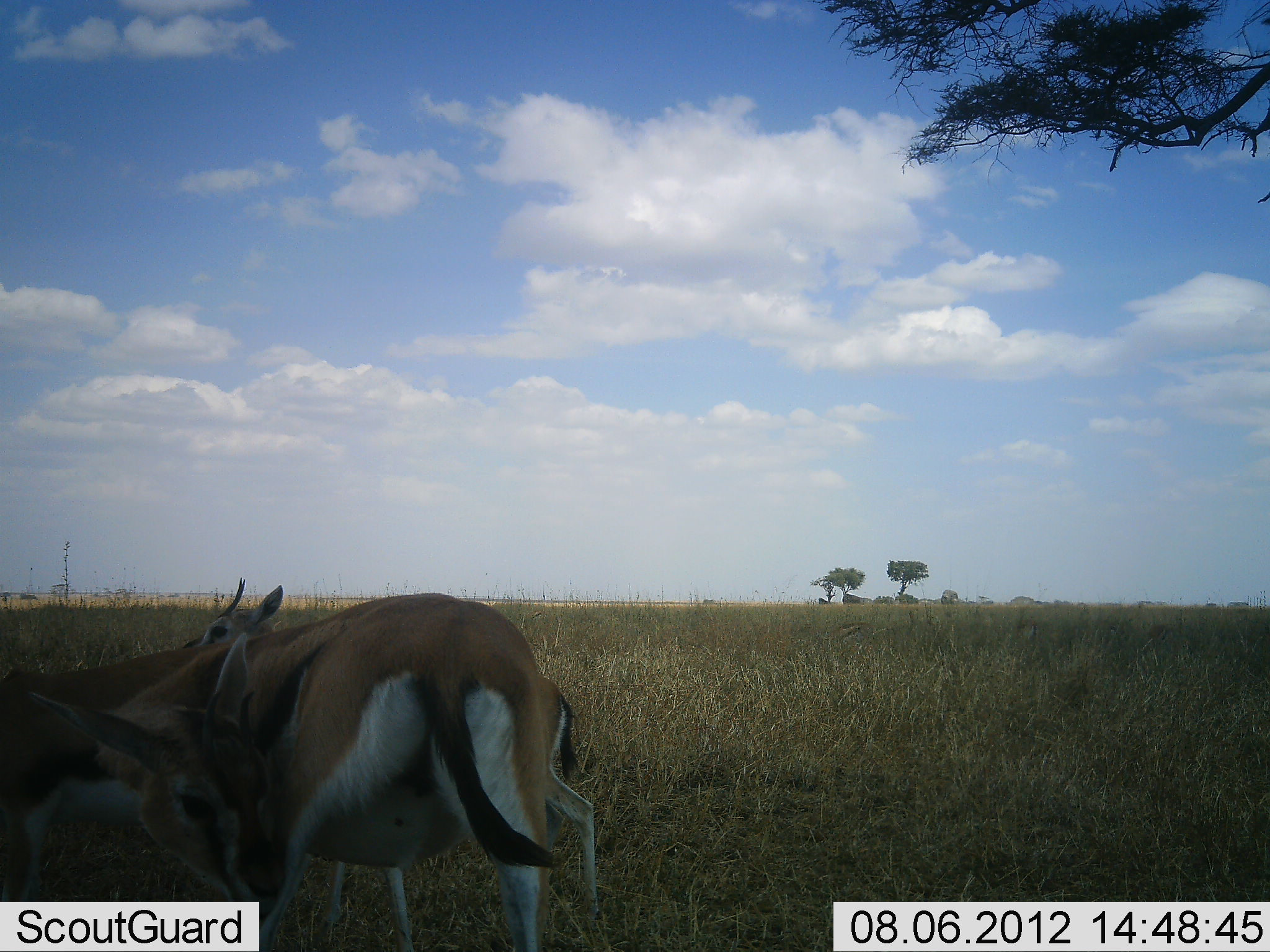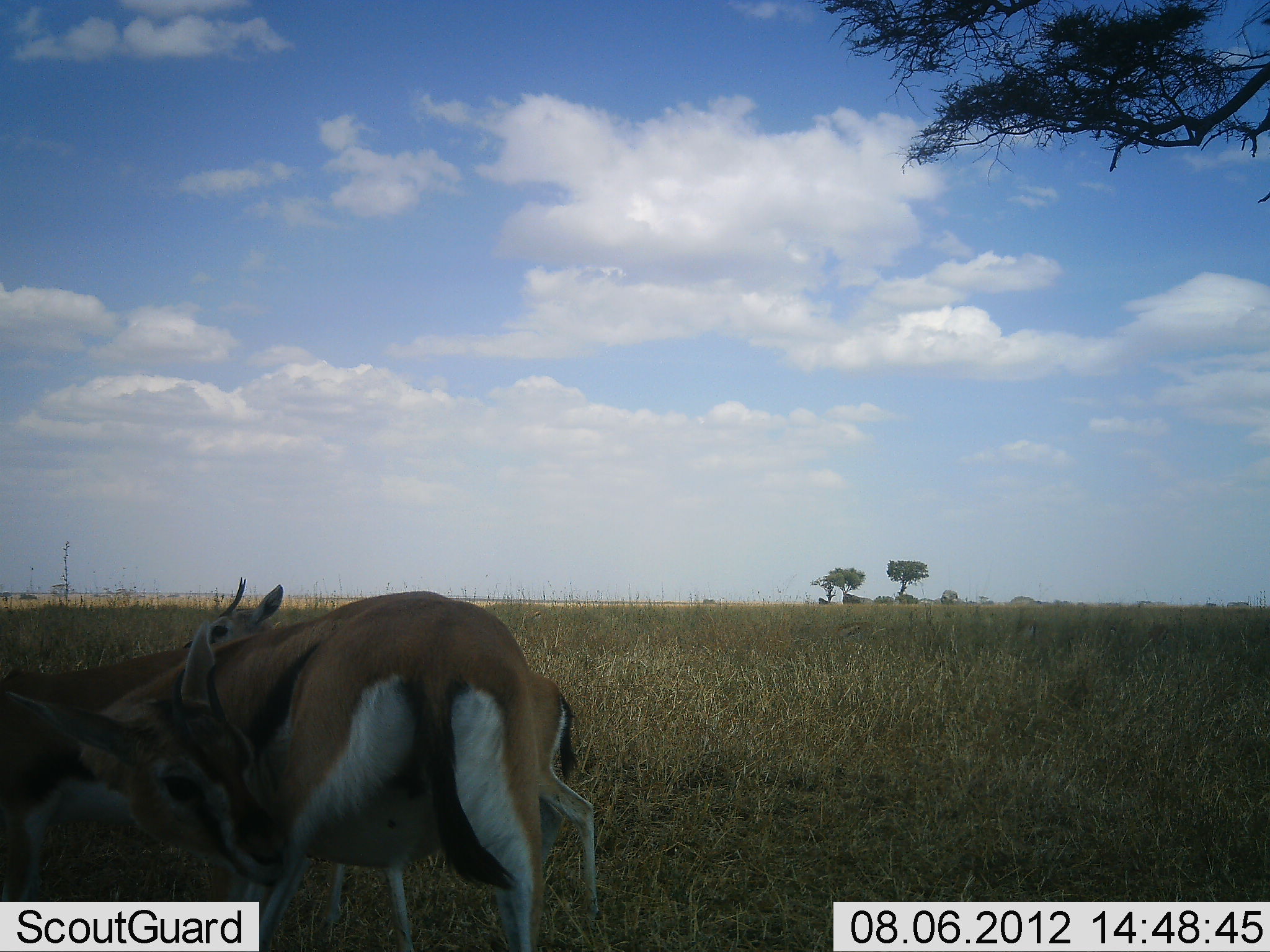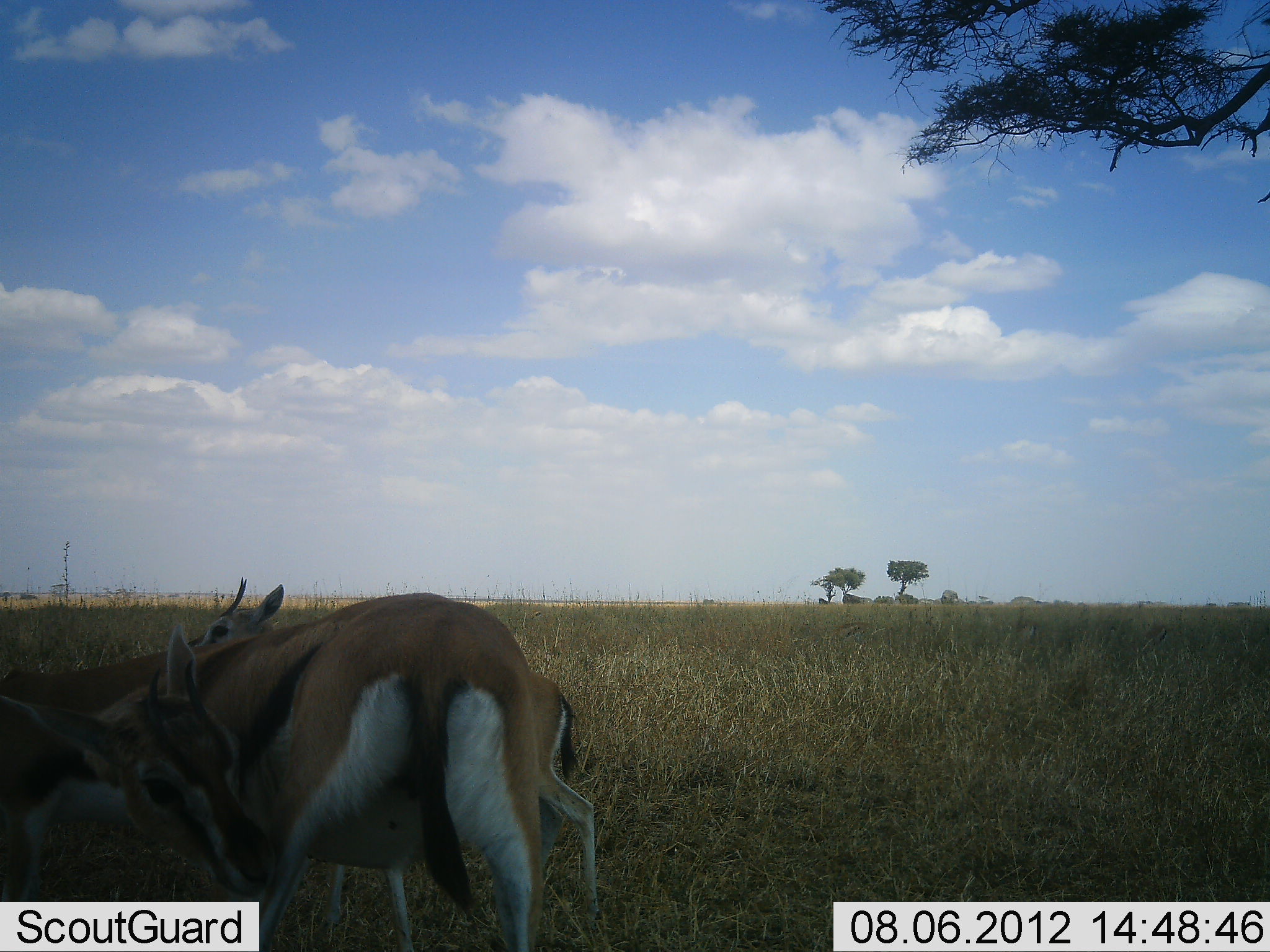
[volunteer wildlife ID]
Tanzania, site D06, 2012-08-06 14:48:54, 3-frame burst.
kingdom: Animalia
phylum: Chordata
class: Mammalia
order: Artiodactyla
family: Bovidae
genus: Eudorcas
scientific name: Eudorcas thomsonii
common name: thomson's gazelle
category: gazellethomsons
Gazellethomsons (thomson's gazelle) (Eudorcas thomsonii), count 3. Behavior (volunteer vote fractions): standing 90%, resting 10%, moving 10%, interacting 20%. Young present (vote fraction): 10%. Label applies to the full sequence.